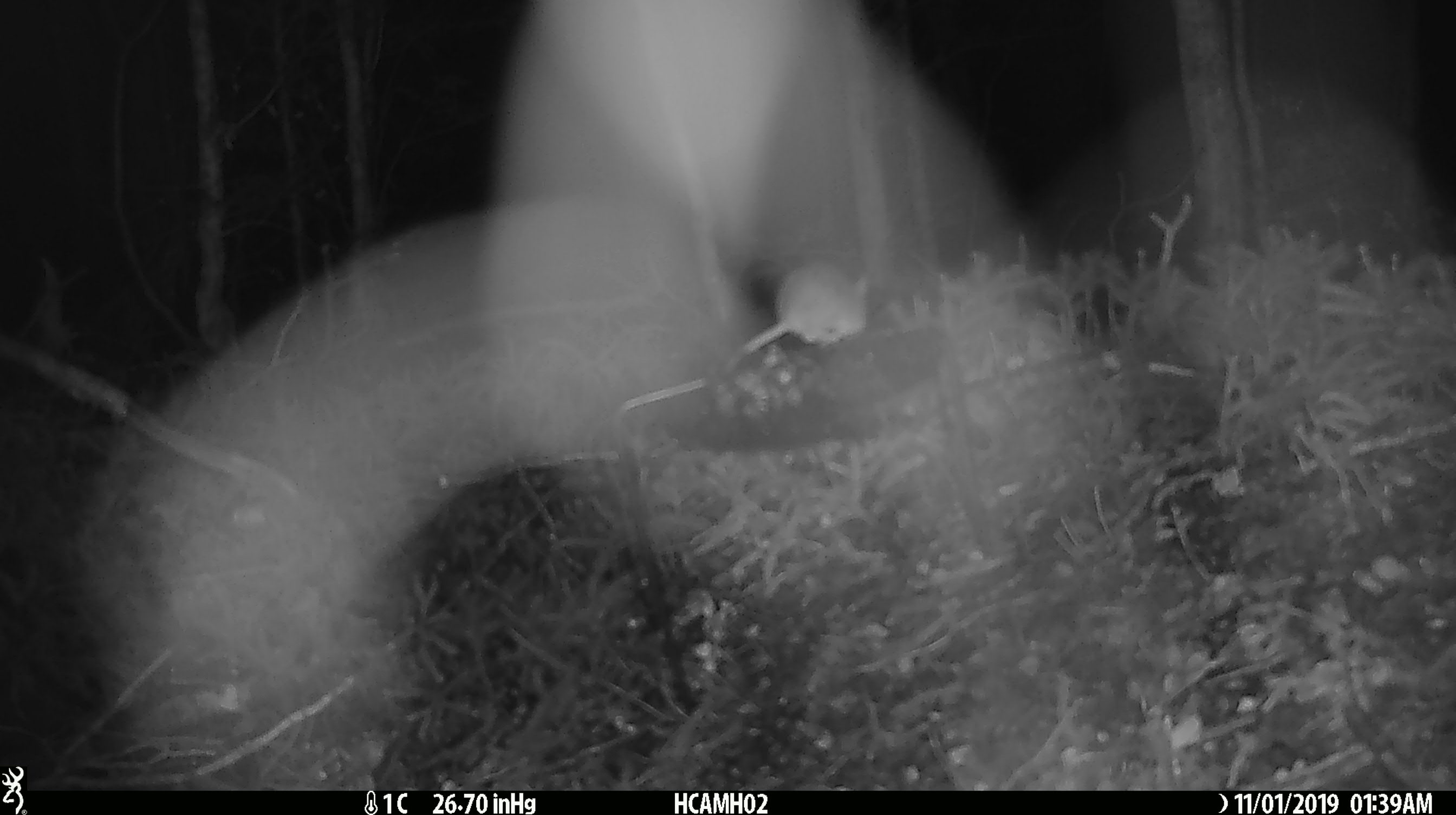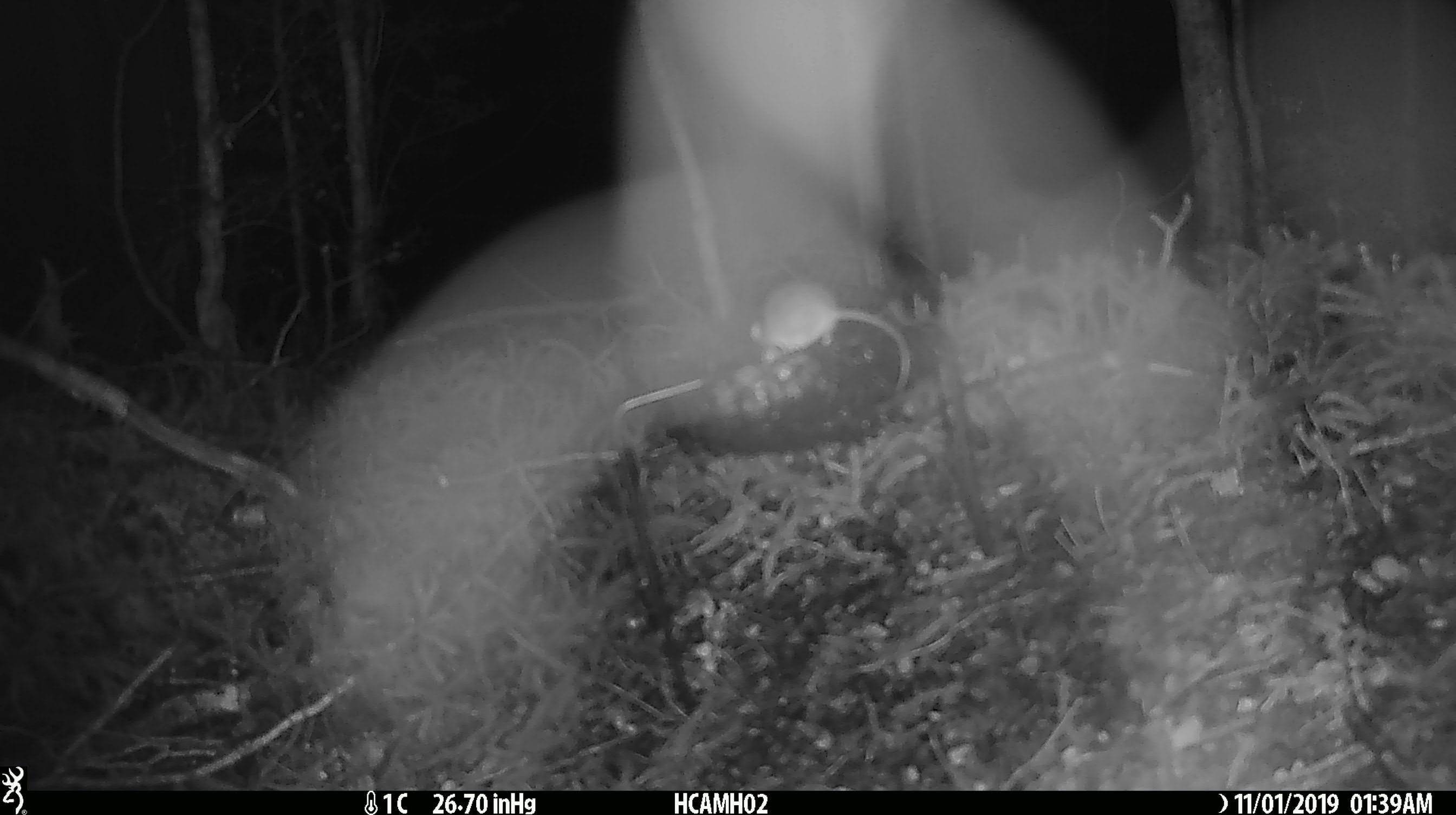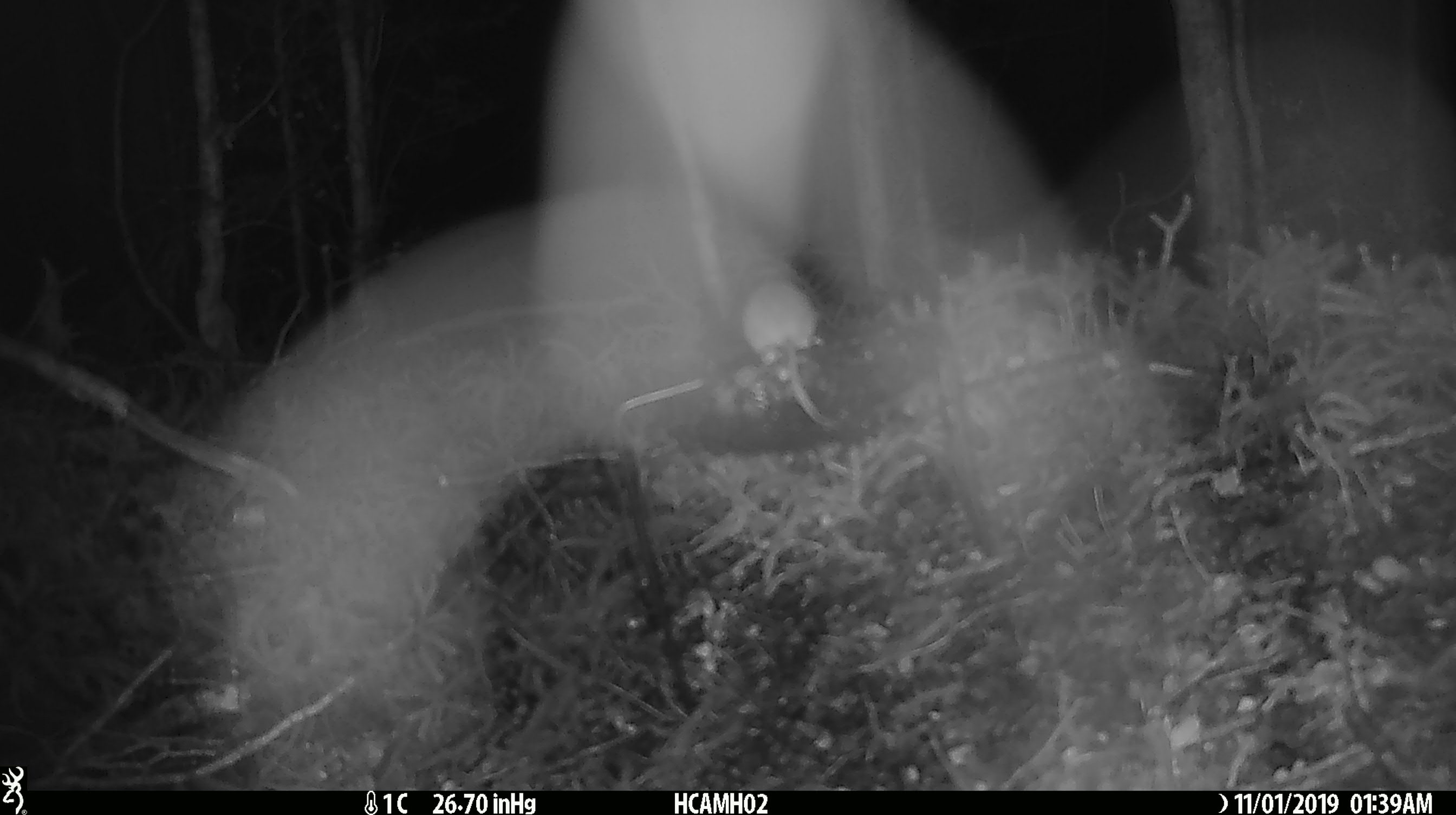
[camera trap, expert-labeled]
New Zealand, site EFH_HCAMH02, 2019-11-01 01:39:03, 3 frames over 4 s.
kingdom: Animalia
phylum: Chordata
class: Mammalia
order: Rodentia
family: Muridae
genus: Mus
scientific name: Mus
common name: mouse